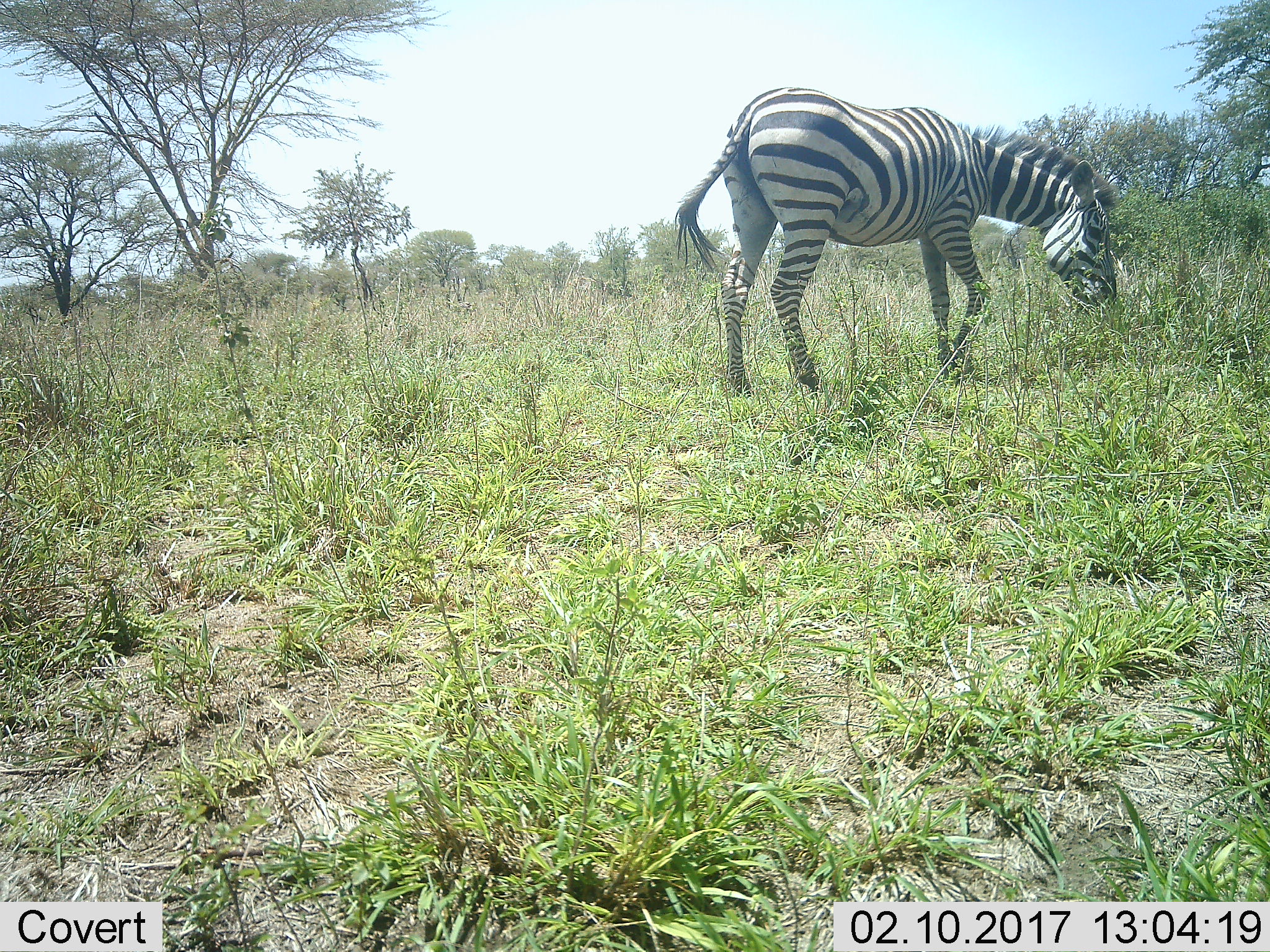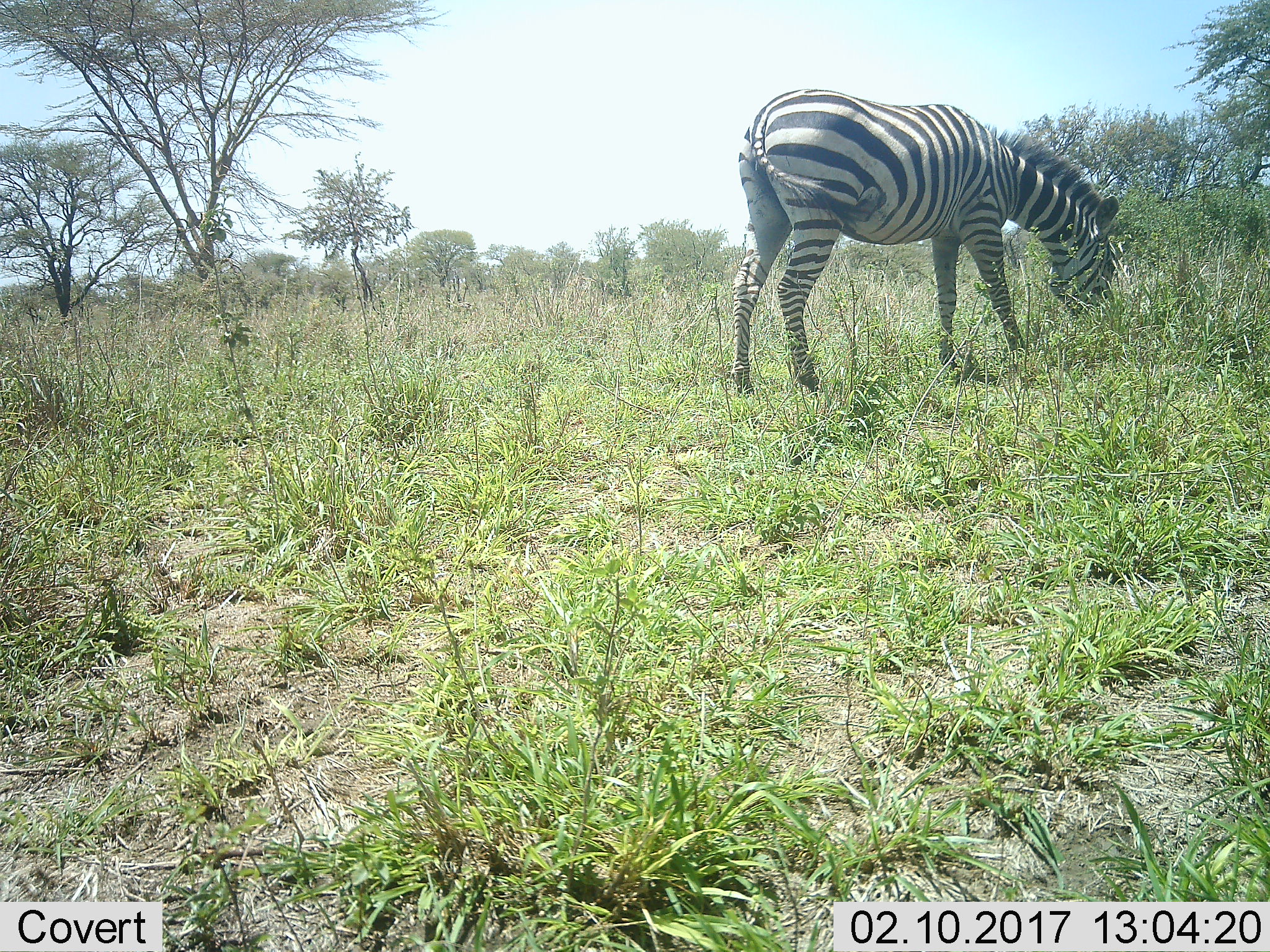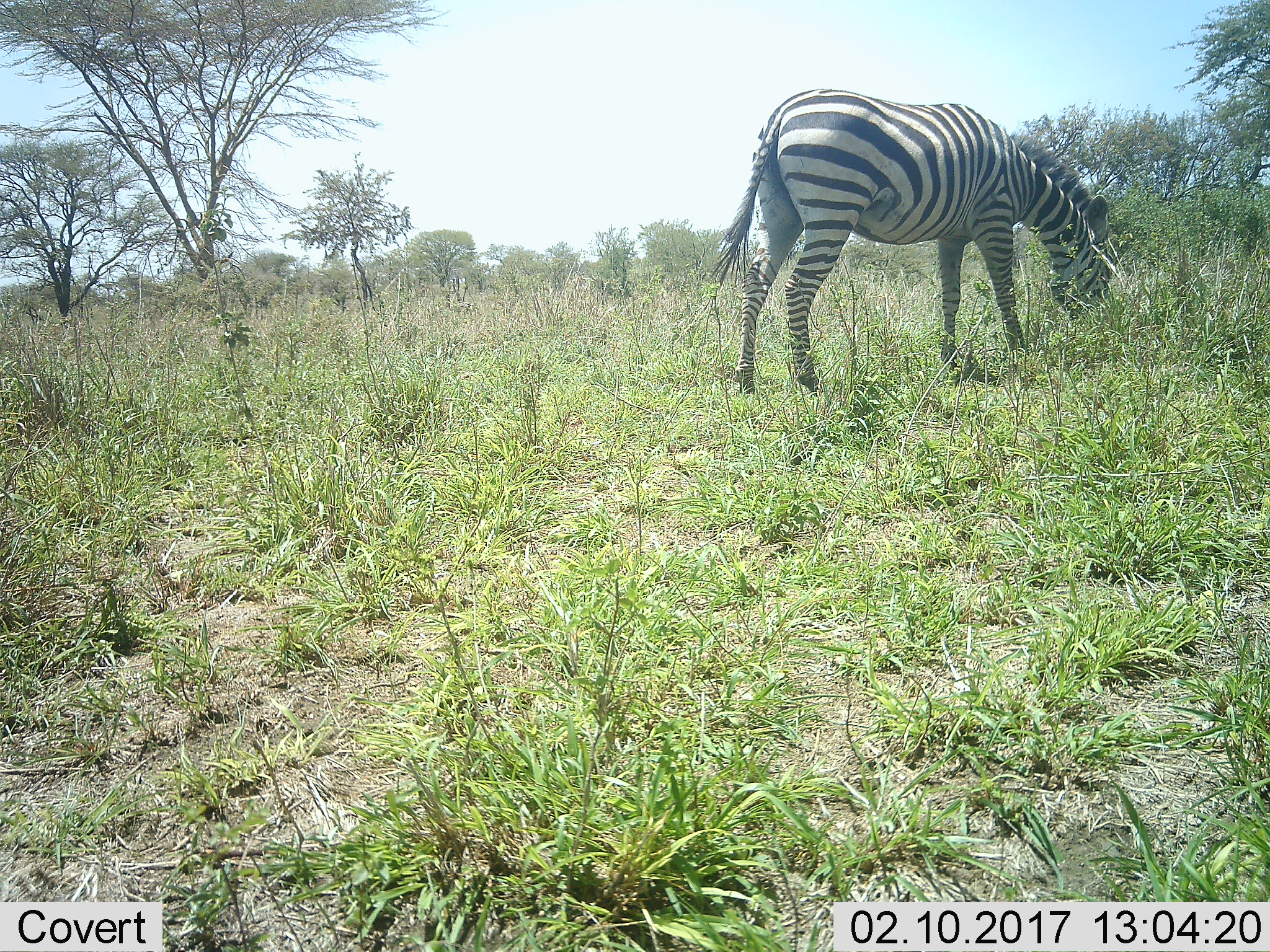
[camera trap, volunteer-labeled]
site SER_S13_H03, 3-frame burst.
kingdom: Animalia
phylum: Chordata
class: Mammalia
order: Perissodactyla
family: Equidae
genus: Equus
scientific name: Equus quagga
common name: plains zebra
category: zebraplains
Zebraplains (plains zebra) (Equus quagga), count 1. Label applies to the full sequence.